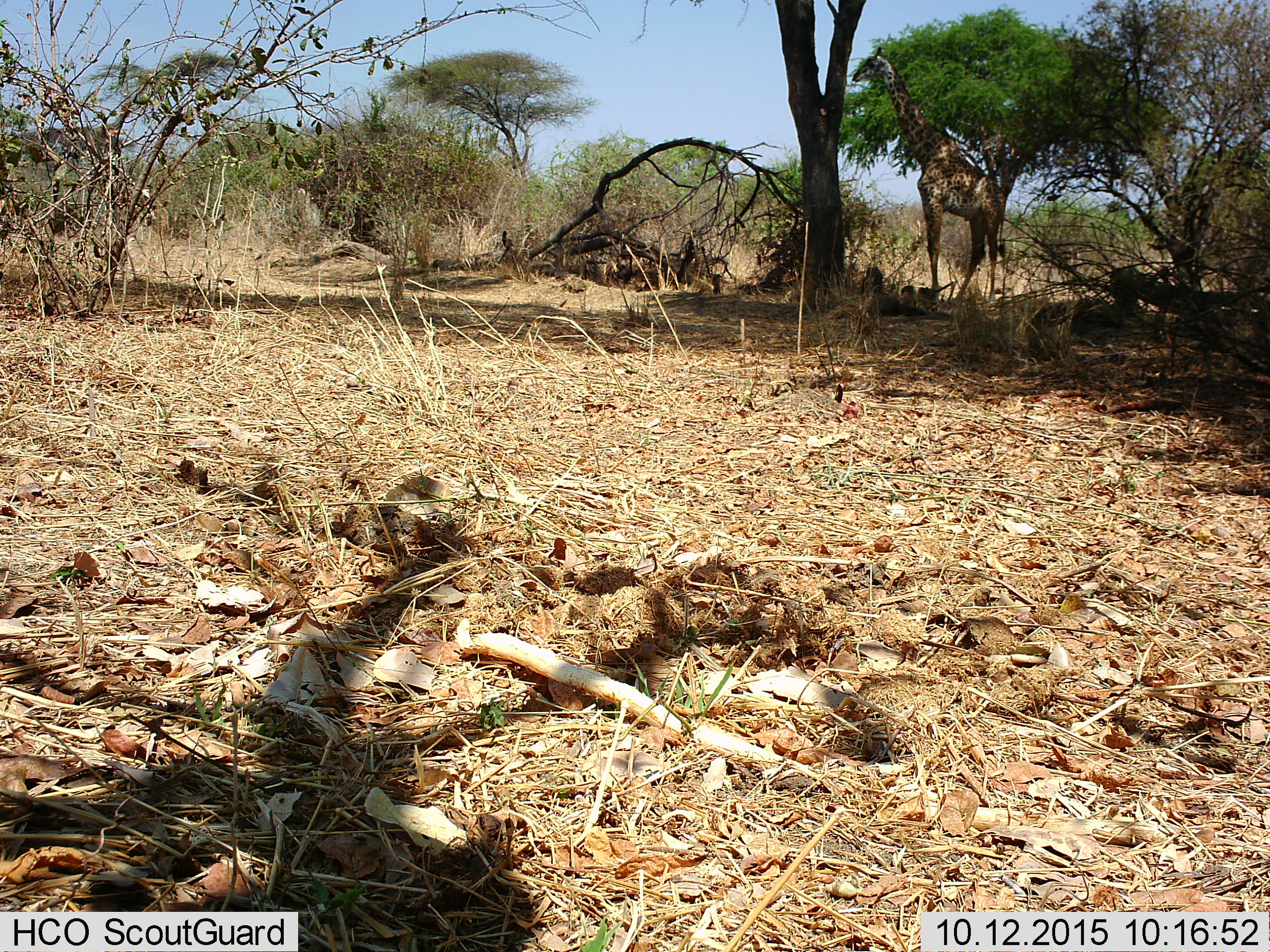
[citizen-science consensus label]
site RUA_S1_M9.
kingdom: Animalia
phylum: Chordata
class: Mammalia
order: Artiodactyla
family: Giraffidae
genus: Giraffa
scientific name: Giraffa camelopardalis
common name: giraffe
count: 1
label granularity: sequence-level